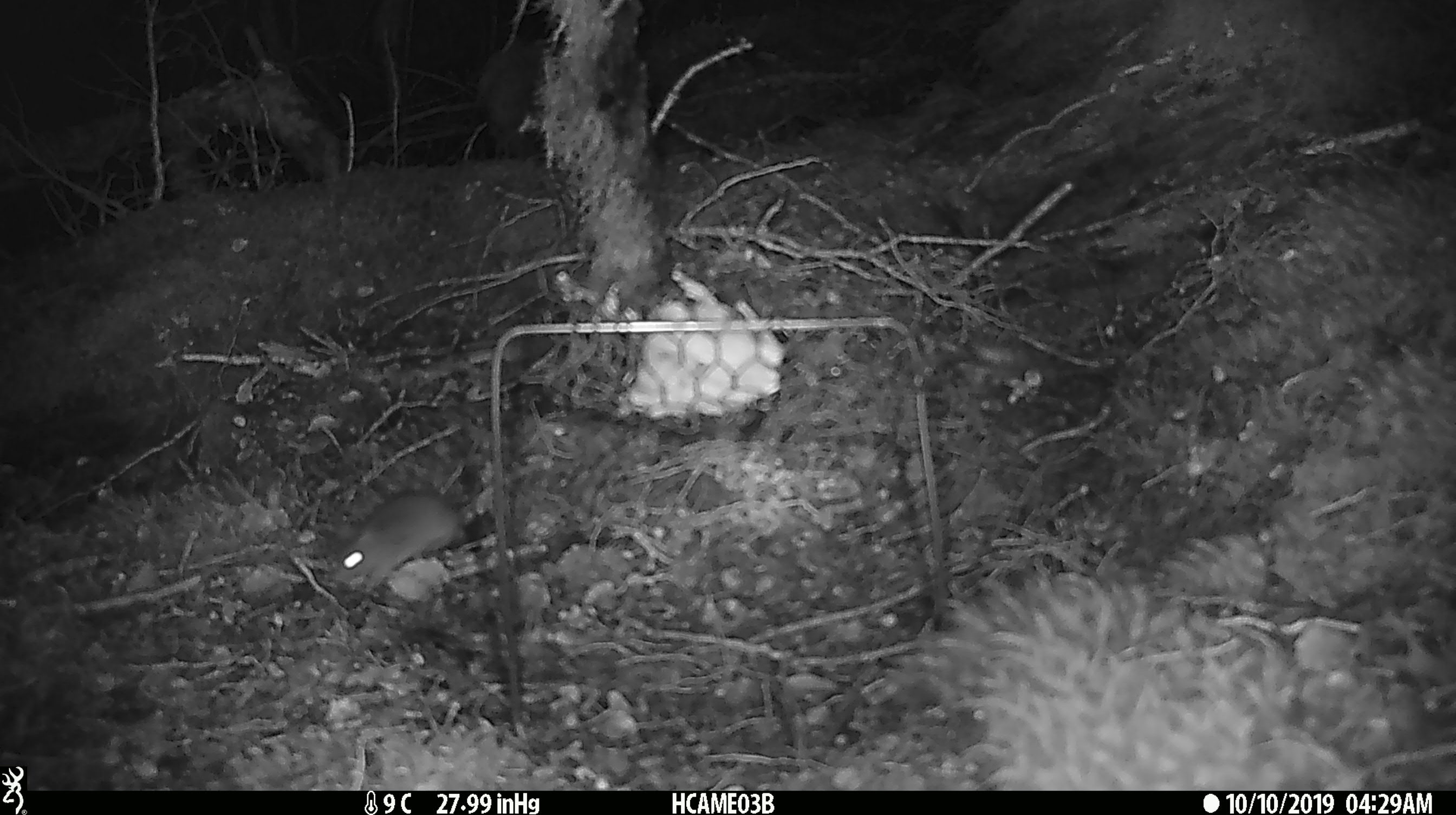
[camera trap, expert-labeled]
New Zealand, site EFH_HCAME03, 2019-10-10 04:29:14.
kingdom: Animalia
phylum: Chordata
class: Mammalia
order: Rodentia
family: Muridae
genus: Mus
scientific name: Mus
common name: mouse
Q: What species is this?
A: Mouse (Mus).